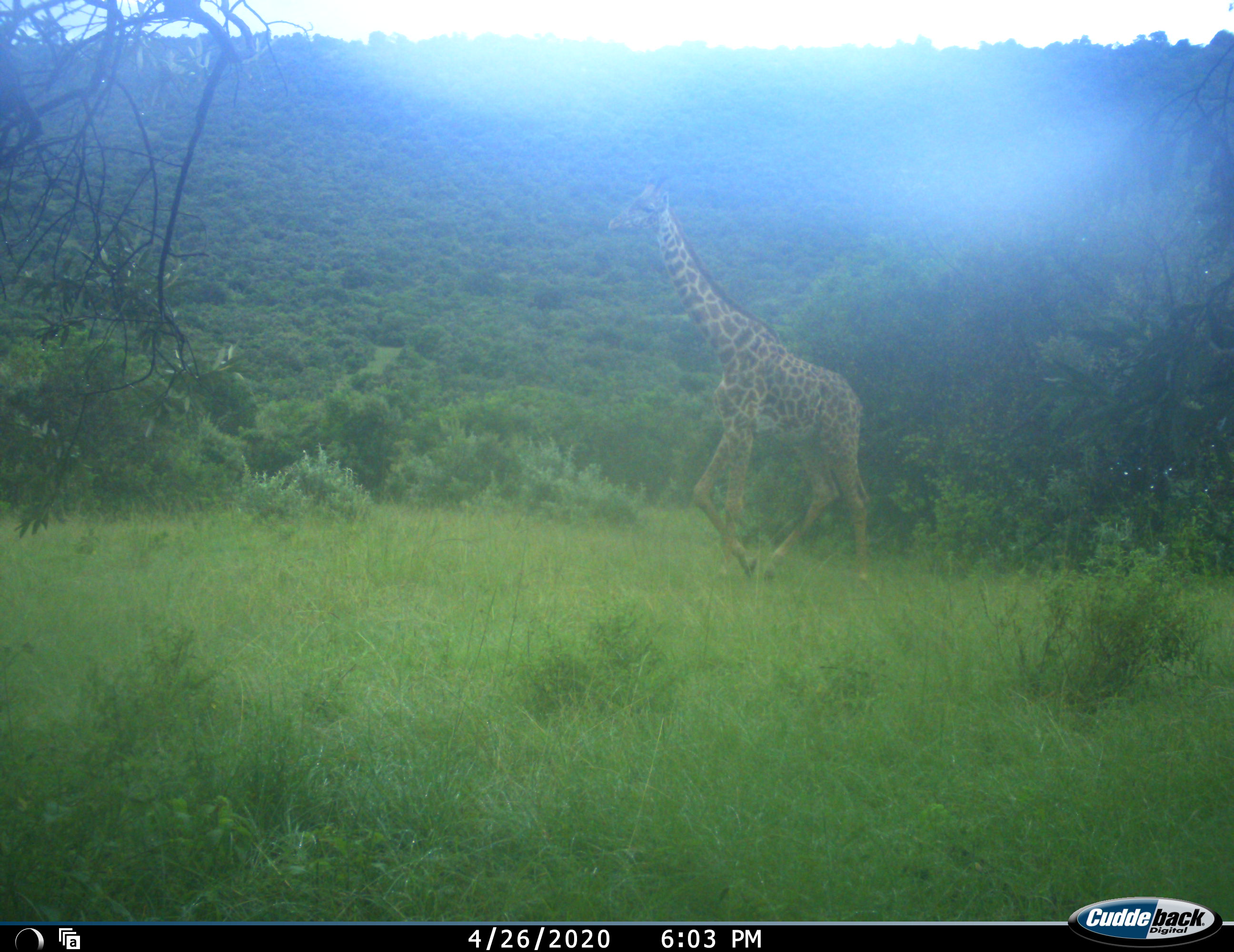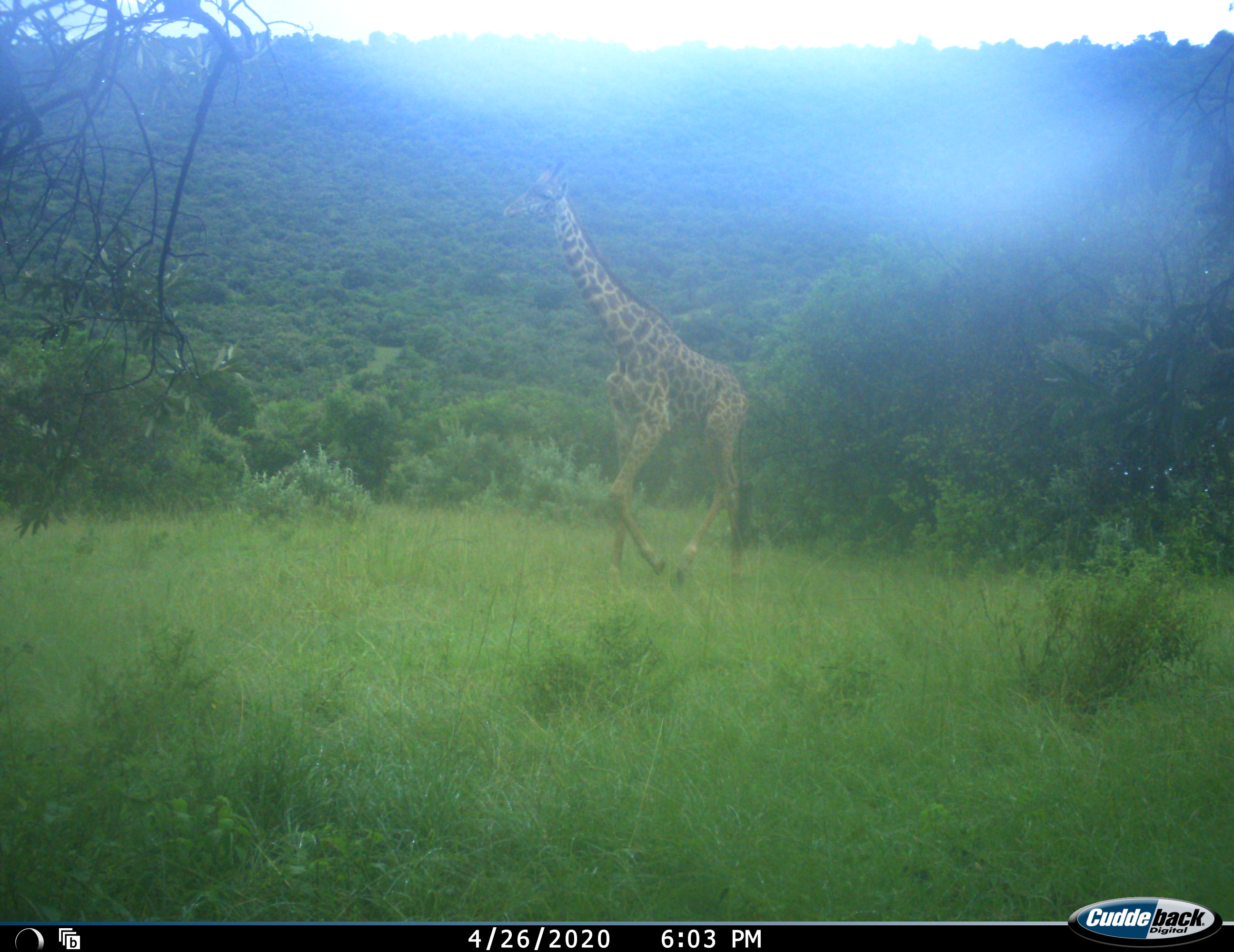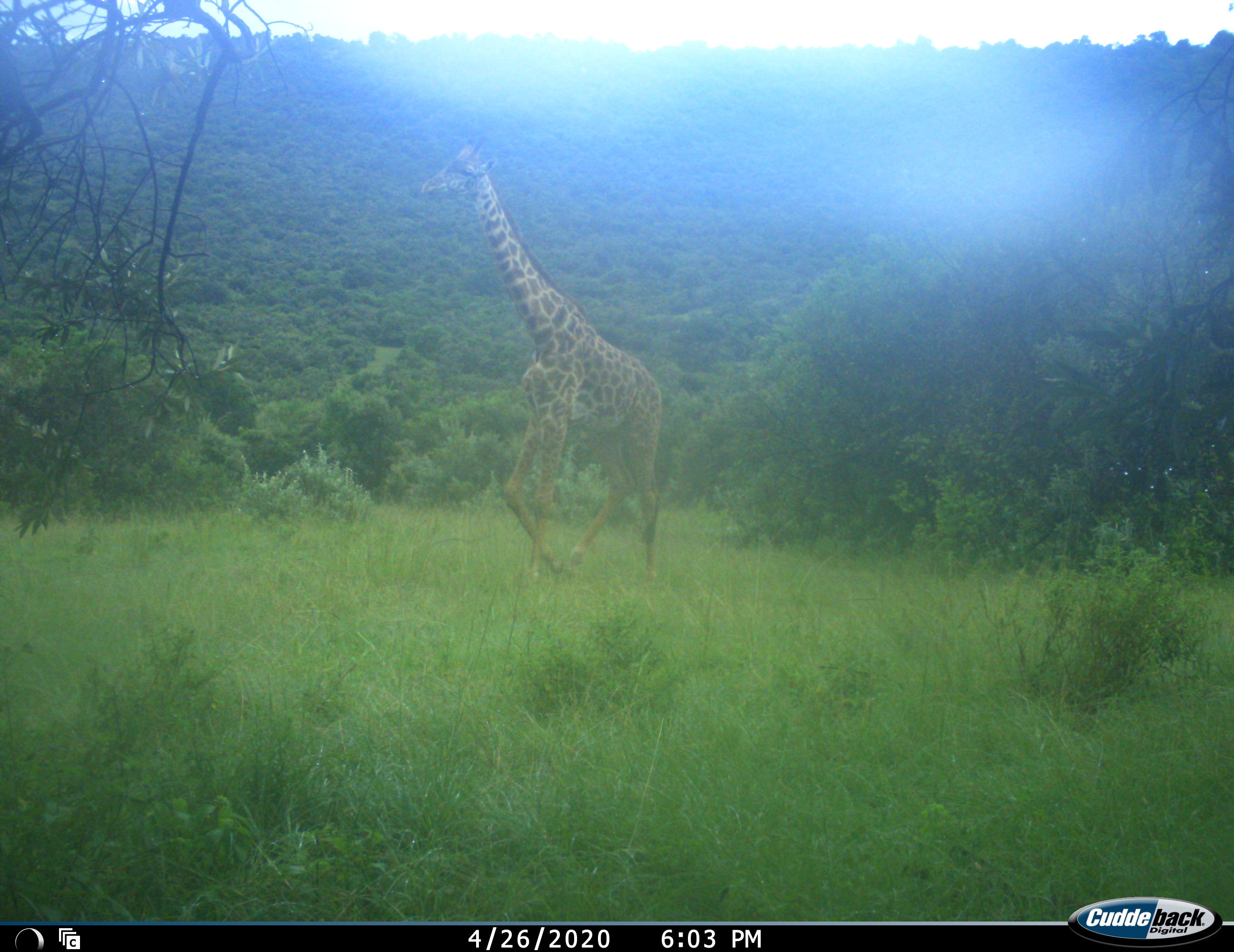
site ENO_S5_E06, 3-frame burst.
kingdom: Animalia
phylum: Chordata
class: Mammalia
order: Artiodactyla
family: Giraffidae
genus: Giraffa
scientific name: Giraffa camelopardalis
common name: giraffe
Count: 1.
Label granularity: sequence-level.